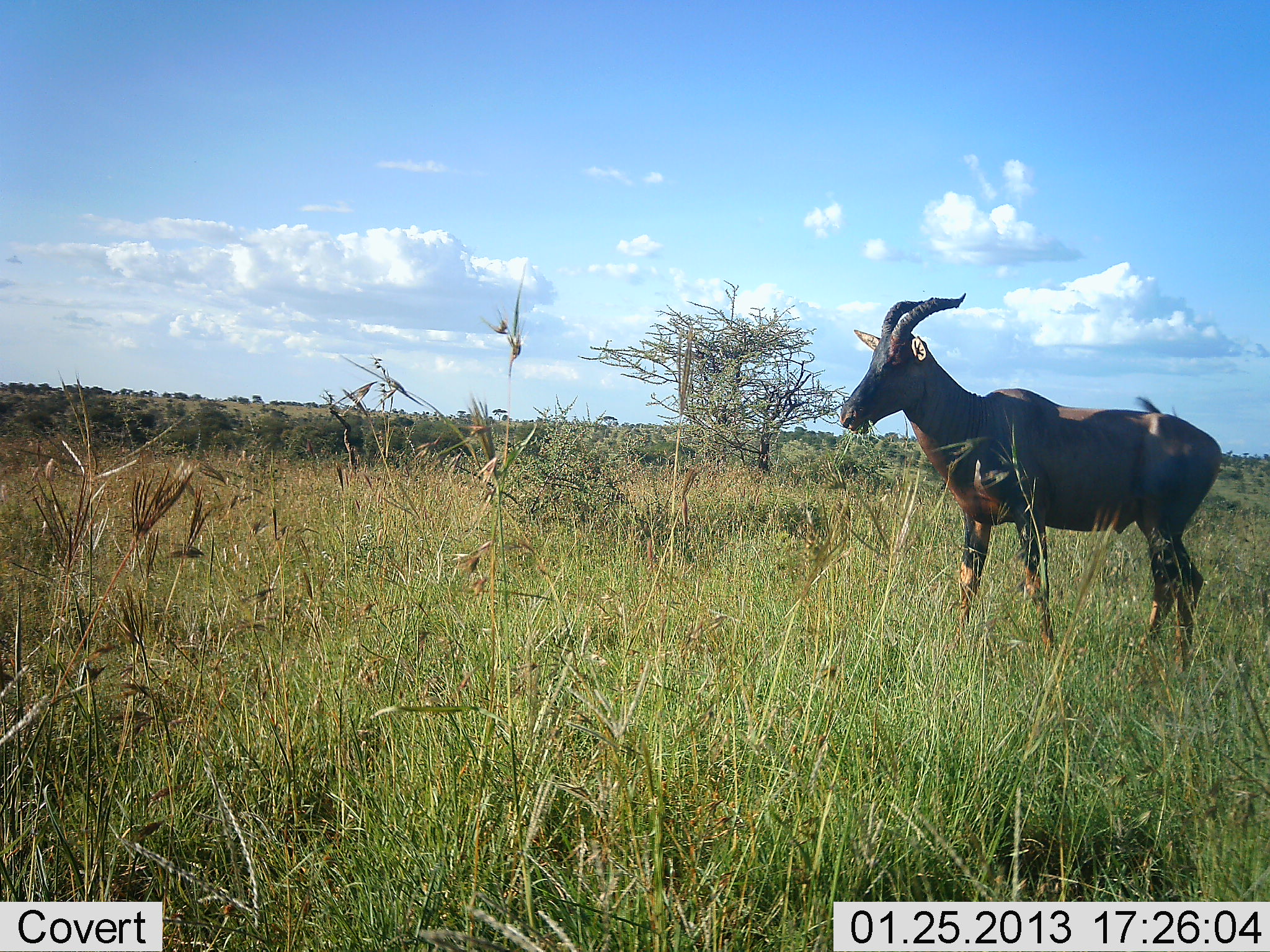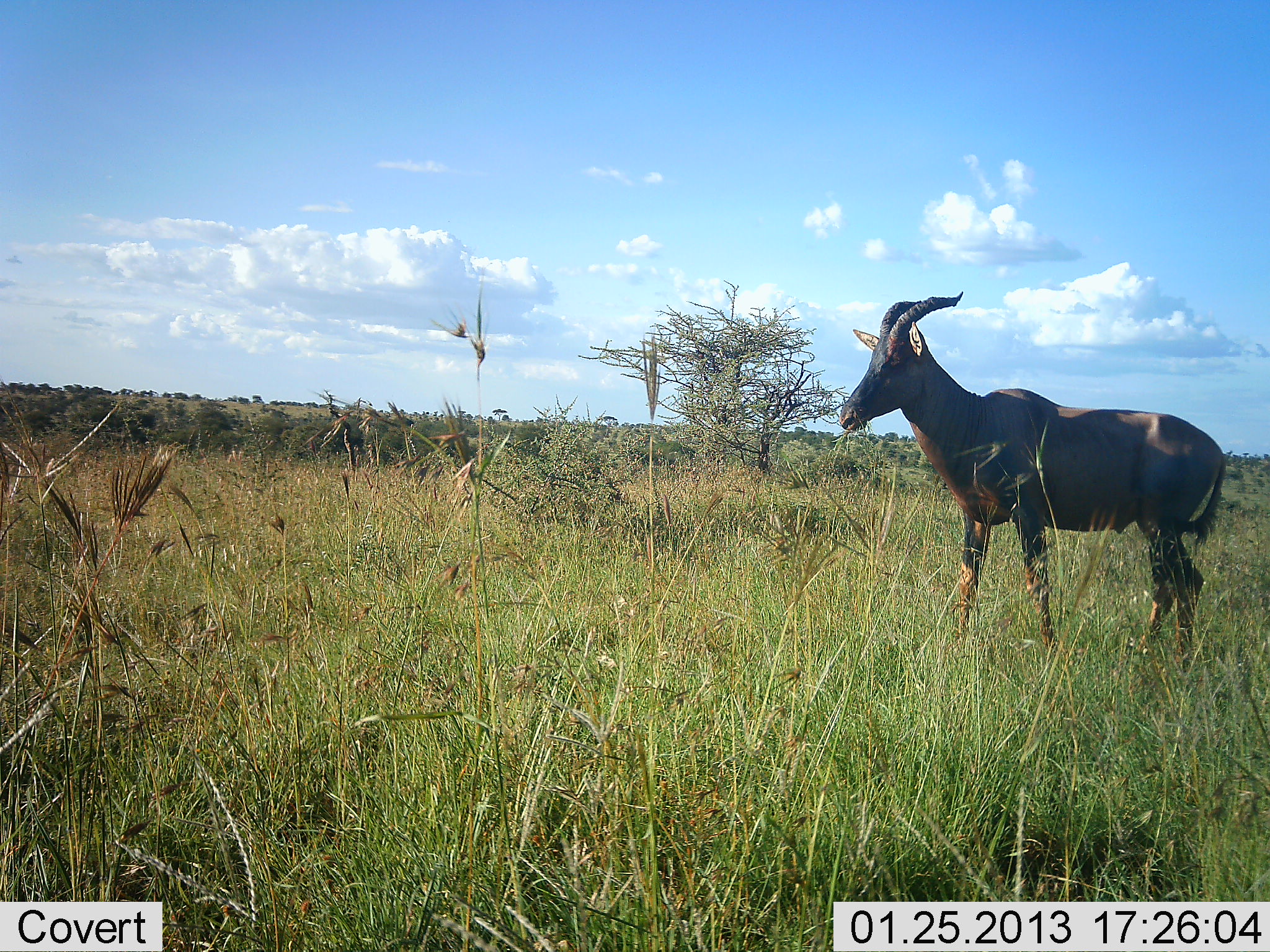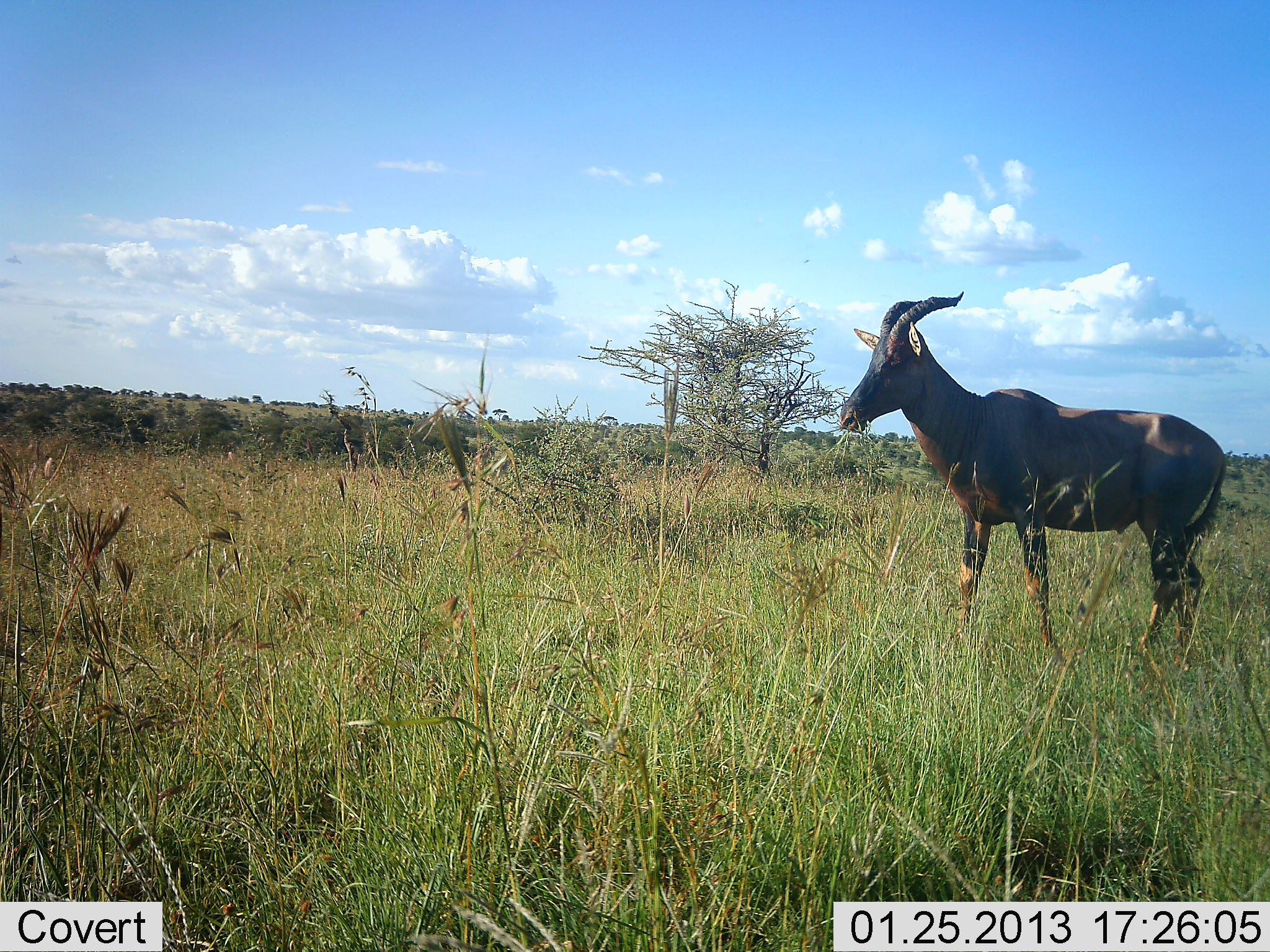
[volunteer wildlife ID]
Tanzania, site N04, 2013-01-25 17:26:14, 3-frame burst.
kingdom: Animalia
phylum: Chordata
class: Mammalia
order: Artiodactyla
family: Bovidae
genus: Damaliscus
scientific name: Damaliscus lunatus jimela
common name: topi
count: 1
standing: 100%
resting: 0%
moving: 0%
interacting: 0%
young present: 0%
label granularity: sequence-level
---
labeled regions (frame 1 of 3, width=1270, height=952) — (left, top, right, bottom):
animal: (837, 291, 1221, 677)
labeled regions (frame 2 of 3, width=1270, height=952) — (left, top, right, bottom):
animal: (837, 291, 1221, 677)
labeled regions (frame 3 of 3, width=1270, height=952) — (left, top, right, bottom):
animal: (837, 291, 1221, 677)